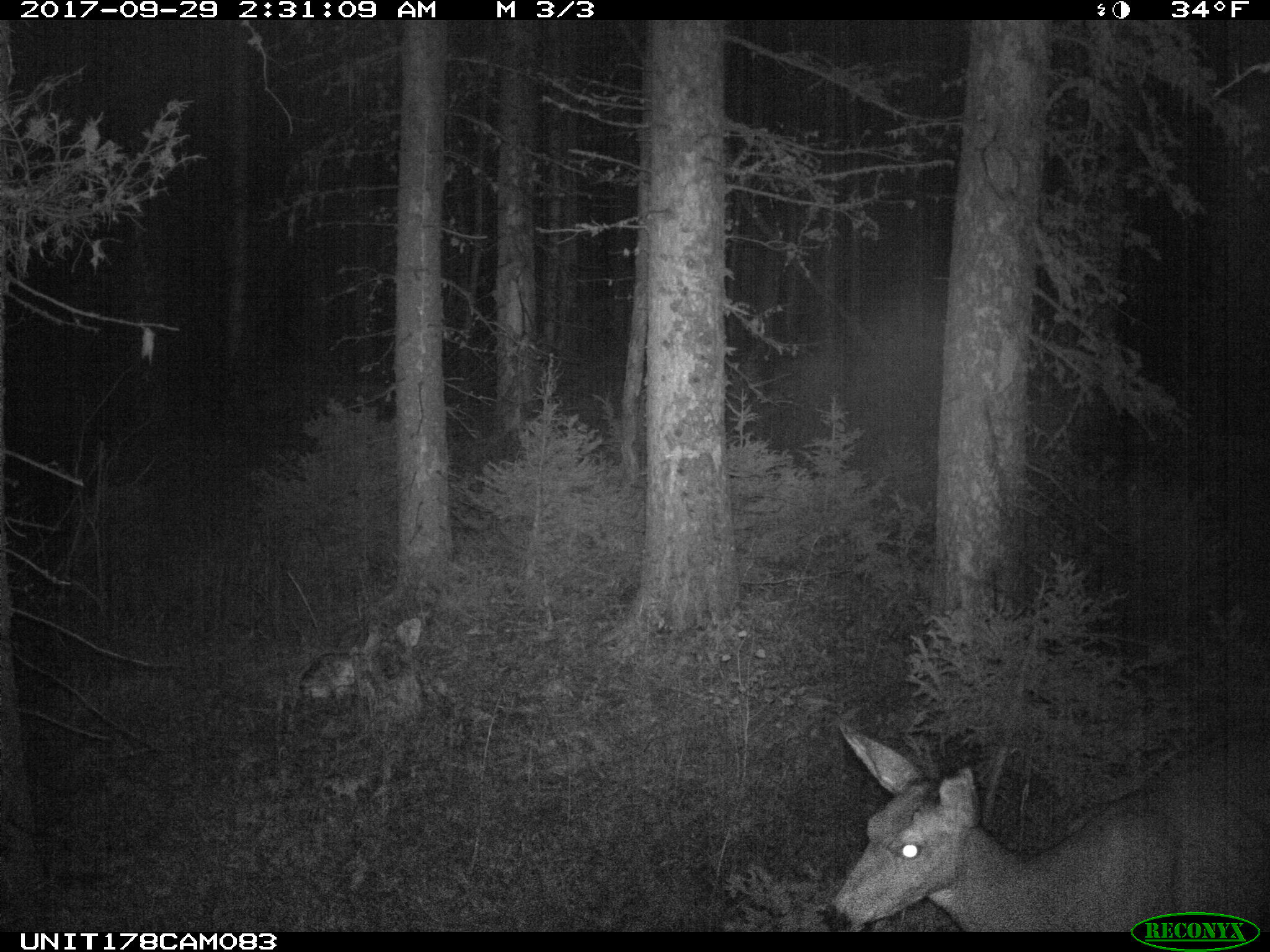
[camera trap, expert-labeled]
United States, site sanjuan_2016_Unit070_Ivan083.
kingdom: Animalia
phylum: Chordata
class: Mammalia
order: Artiodactyla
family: Cervidae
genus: Odocoileus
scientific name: Odocoileus hemionus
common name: mule deer